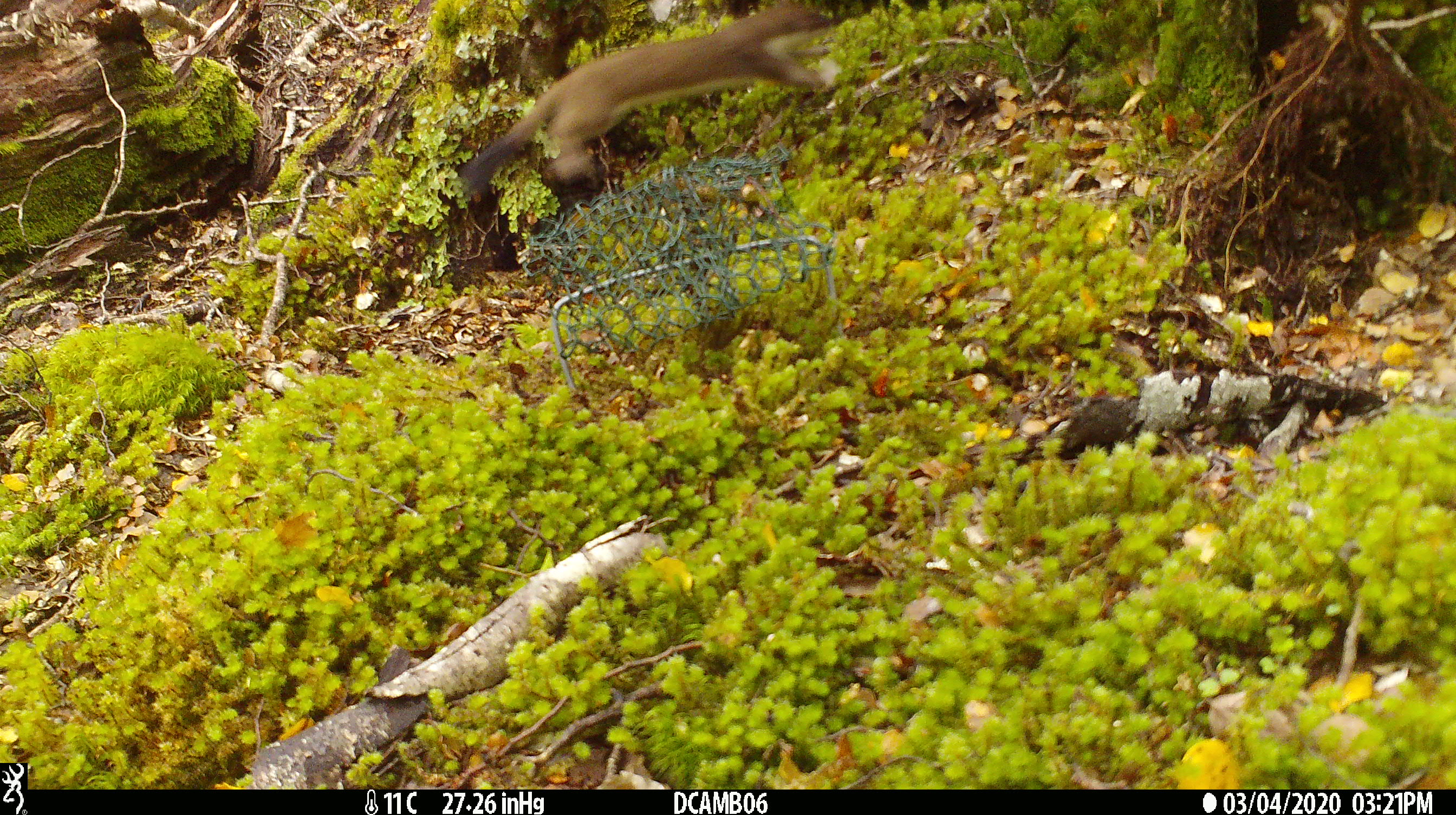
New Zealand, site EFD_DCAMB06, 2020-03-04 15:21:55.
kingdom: Animalia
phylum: Chordata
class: Mammalia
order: Carnivora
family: Mustelidae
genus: Mustela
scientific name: Mustela erminea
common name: stoat